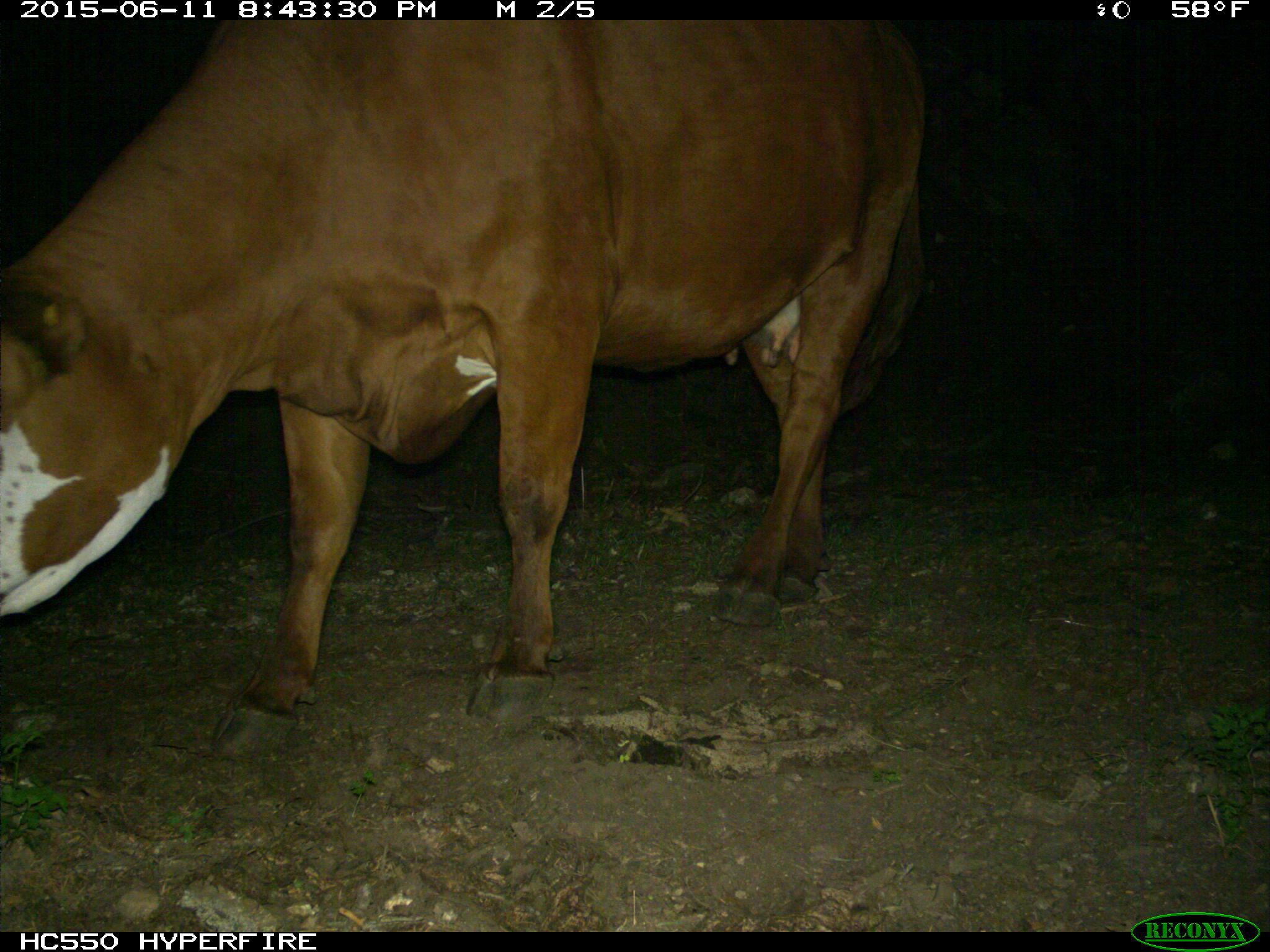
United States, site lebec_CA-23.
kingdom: Animalia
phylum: Chordata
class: Mammalia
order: Artiodactyla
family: Bovidae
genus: Bos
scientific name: Bos taurus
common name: domestic cow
Bos taurus (domestic cow).